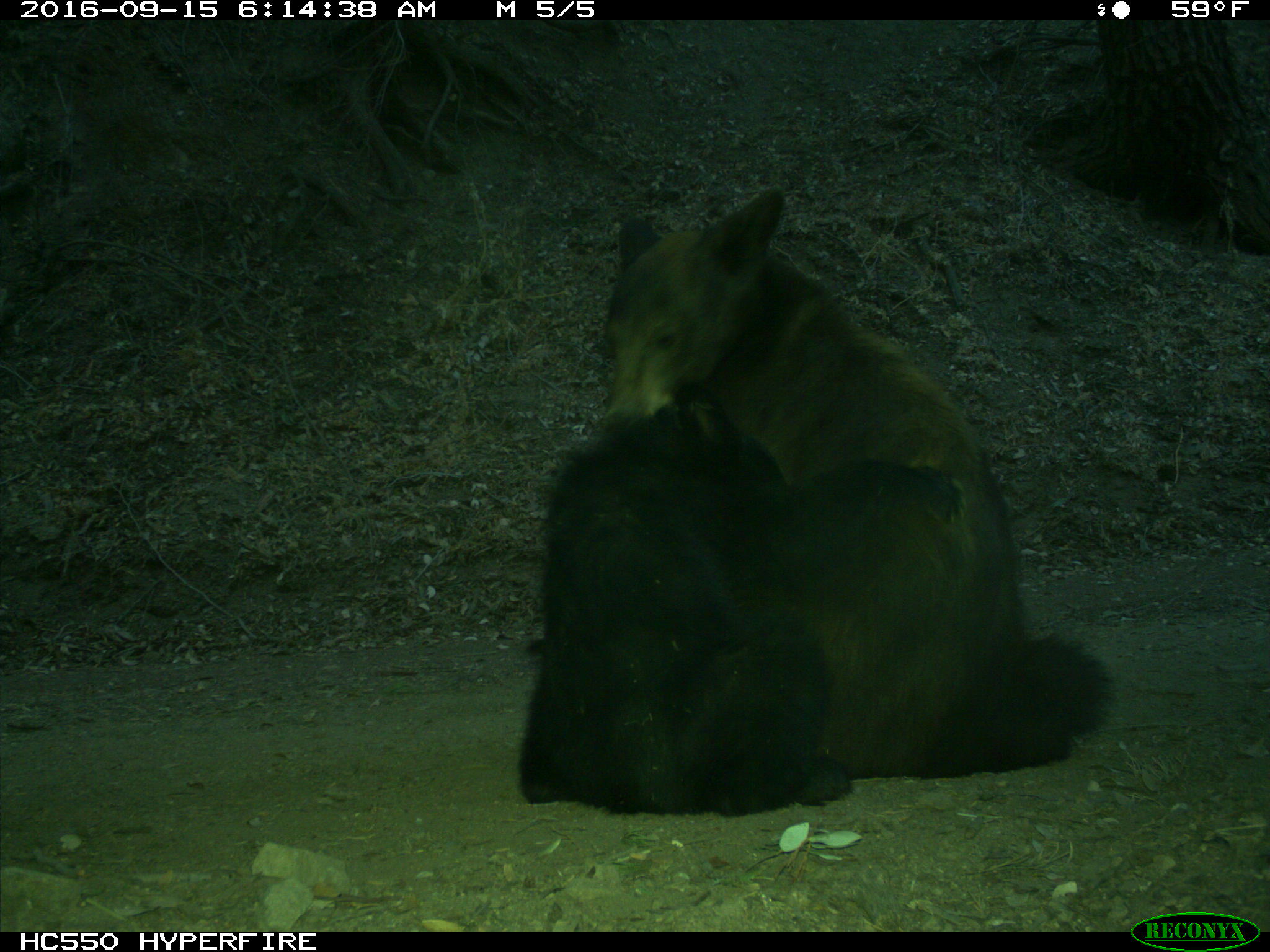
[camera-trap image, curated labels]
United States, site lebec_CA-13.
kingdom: Animalia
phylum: Chordata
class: Mammalia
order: Carnivora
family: Ursidae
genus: Ursus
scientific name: Ursus americanus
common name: american black bear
Ursus americanus (american black bear).